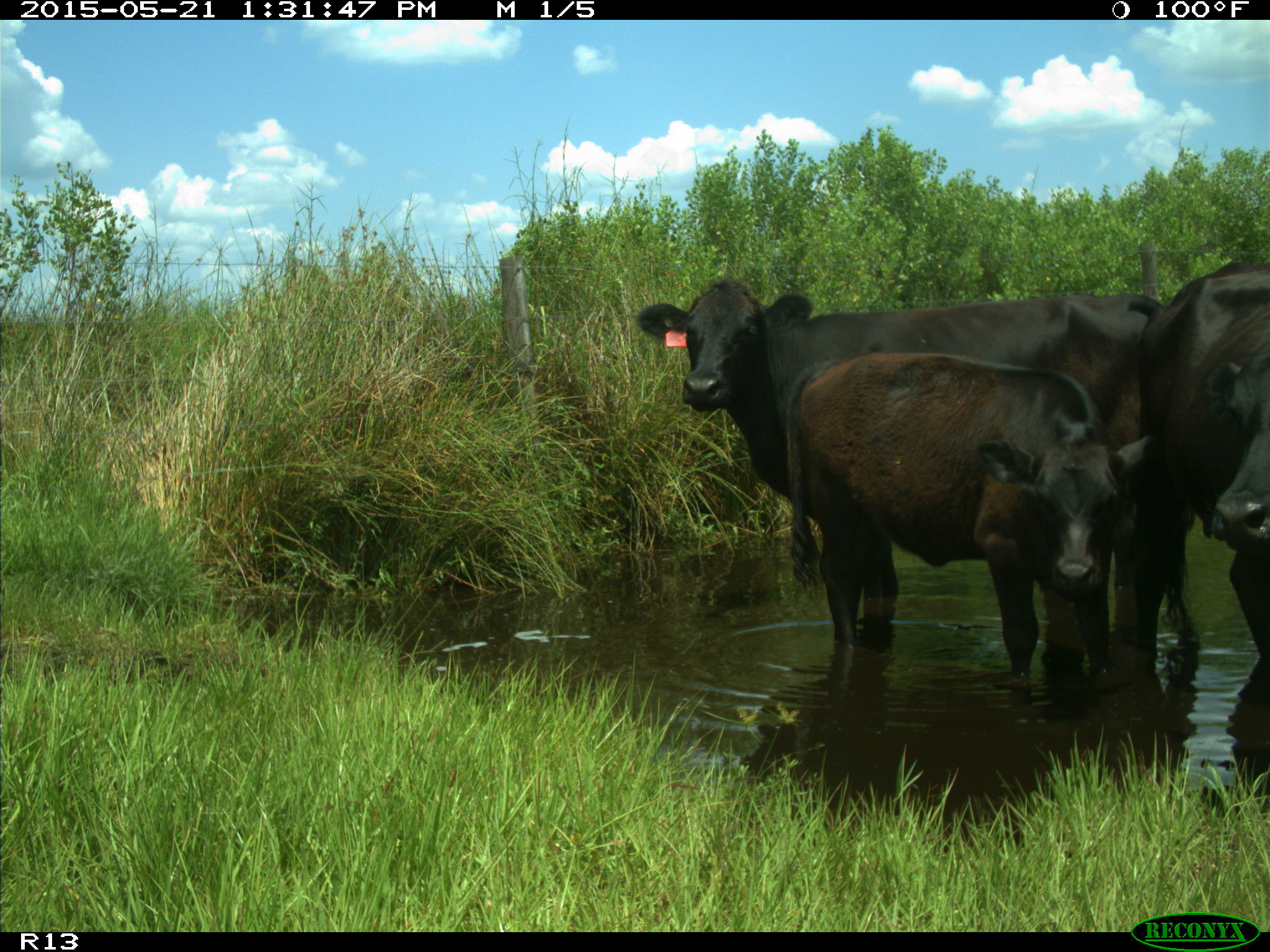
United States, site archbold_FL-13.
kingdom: Animalia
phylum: Chordata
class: Mammalia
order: Artiodactyla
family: Bovidae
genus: Bos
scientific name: Bos taurus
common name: domestic cow